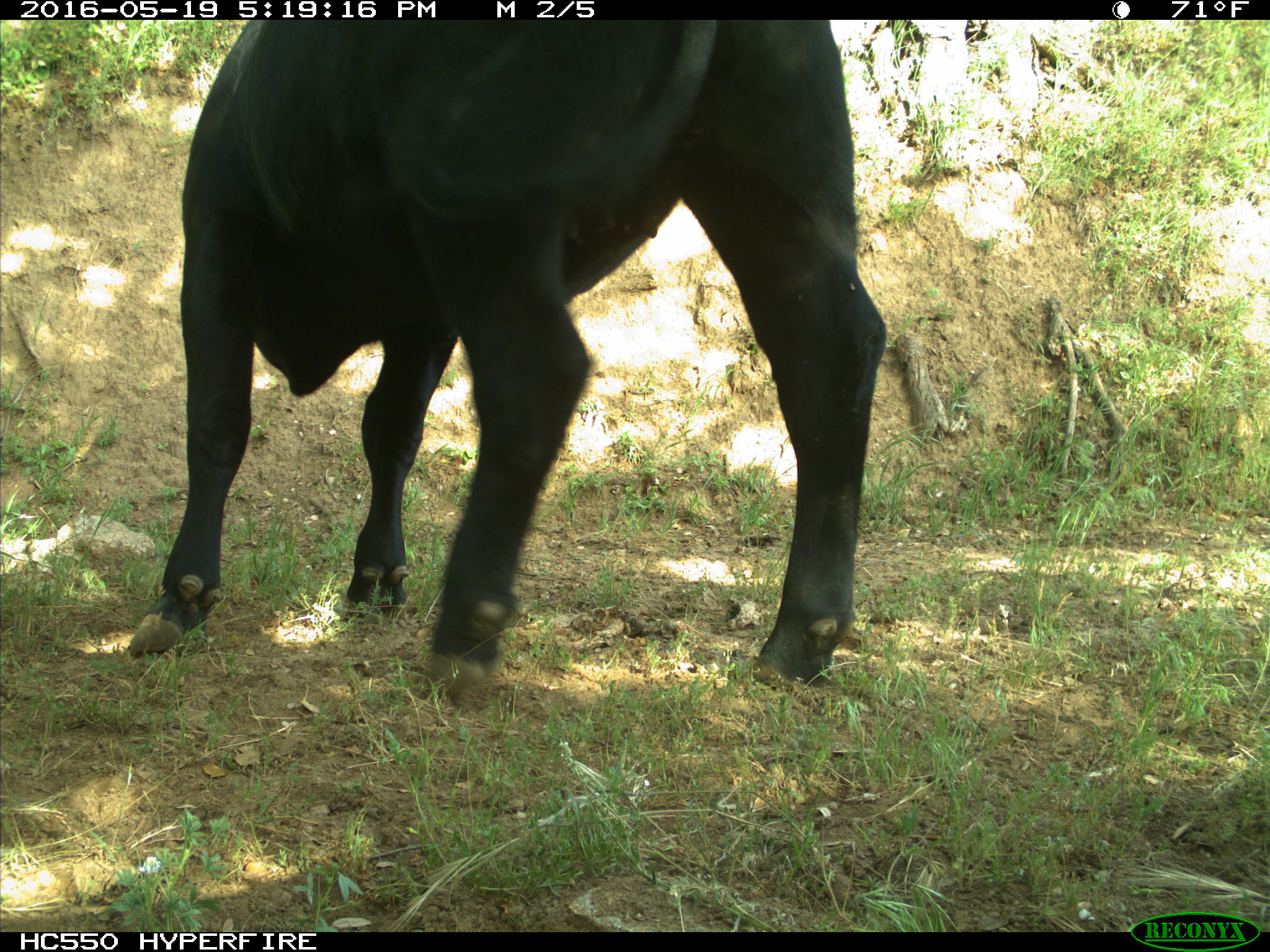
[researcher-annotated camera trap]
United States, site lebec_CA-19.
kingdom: Animalia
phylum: Chordata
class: Mammalia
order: Artiodactyla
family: Bovidae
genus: Bos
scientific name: Bos taurus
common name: domestic cow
Bos taurus (domestic cow).